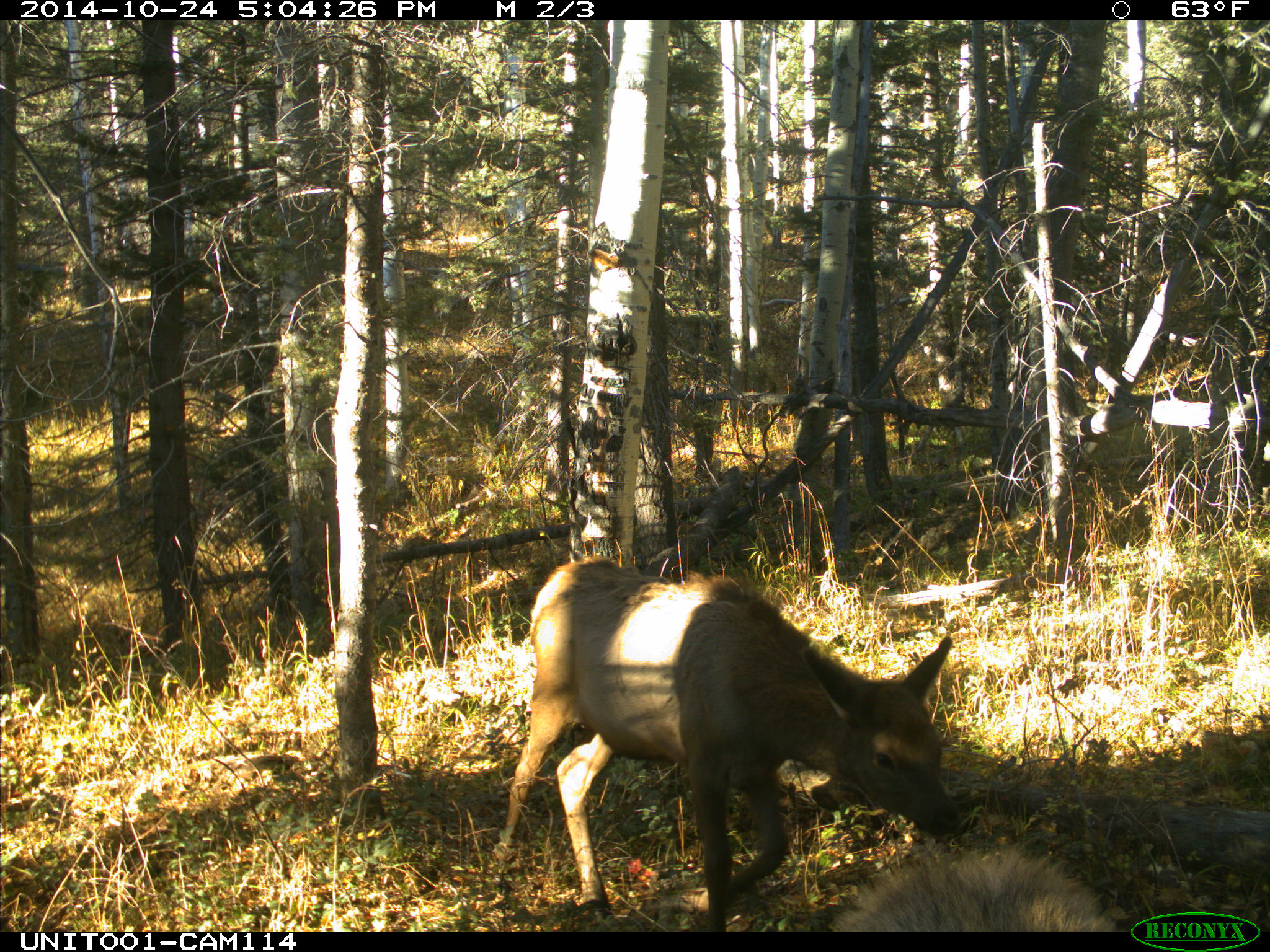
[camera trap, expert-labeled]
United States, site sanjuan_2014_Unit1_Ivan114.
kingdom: Animalia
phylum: Chordata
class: Mammalia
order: Artiodactyla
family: Cervidae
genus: Cervus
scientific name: Cervus elaphus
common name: red deer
Cervus elaphus (red deer).